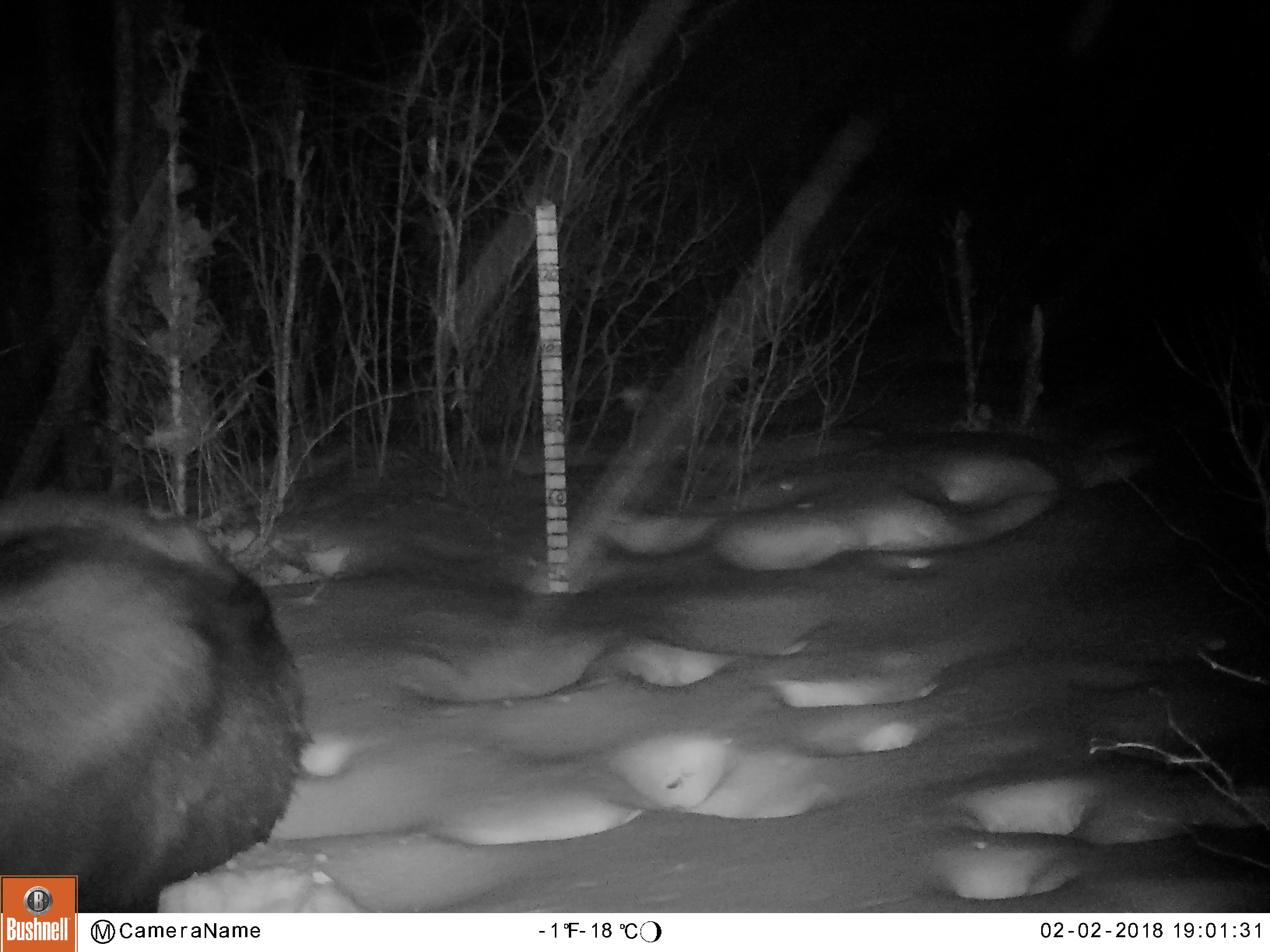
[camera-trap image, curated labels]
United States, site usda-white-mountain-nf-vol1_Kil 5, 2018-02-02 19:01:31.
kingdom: Animalia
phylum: Chordata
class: Mammalia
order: Artiodactyla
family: Cervidae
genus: Alces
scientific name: Alces alces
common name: moose